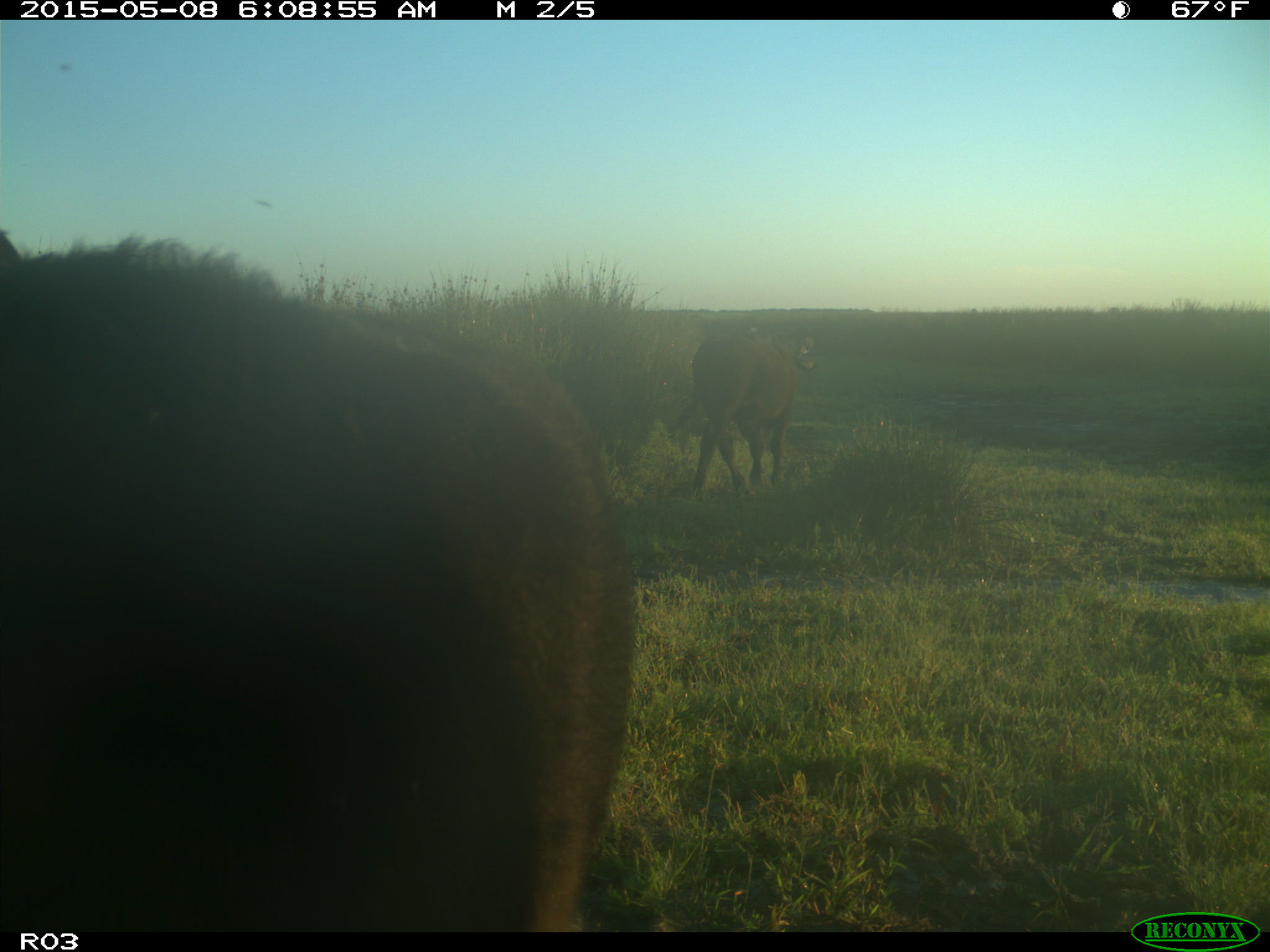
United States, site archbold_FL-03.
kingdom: Animalia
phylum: Chordata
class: Mammalia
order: Artiodactyla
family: Bovidae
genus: Bos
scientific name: Bos taurus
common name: domestic cow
Bos taurus (domestic cow).